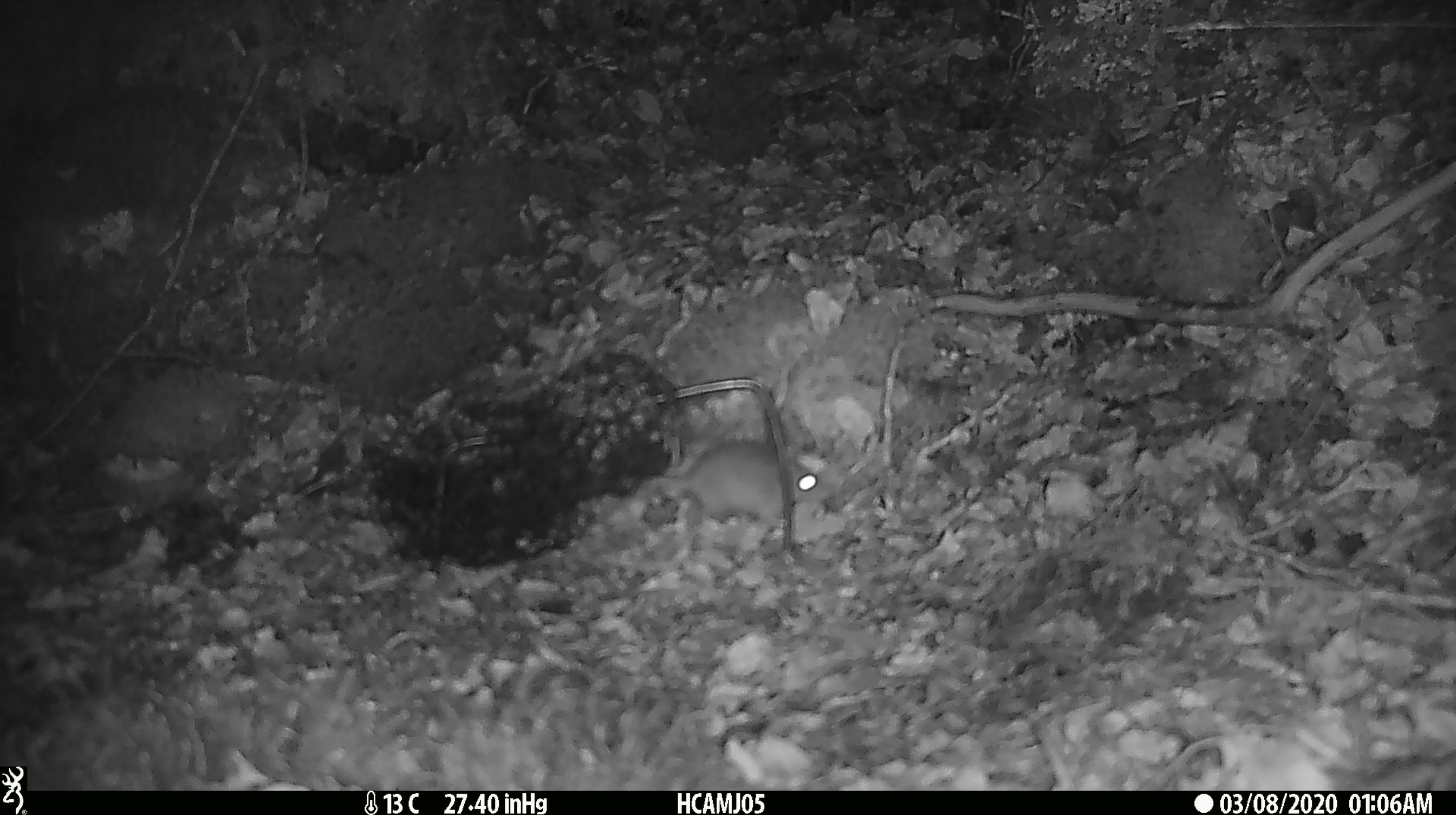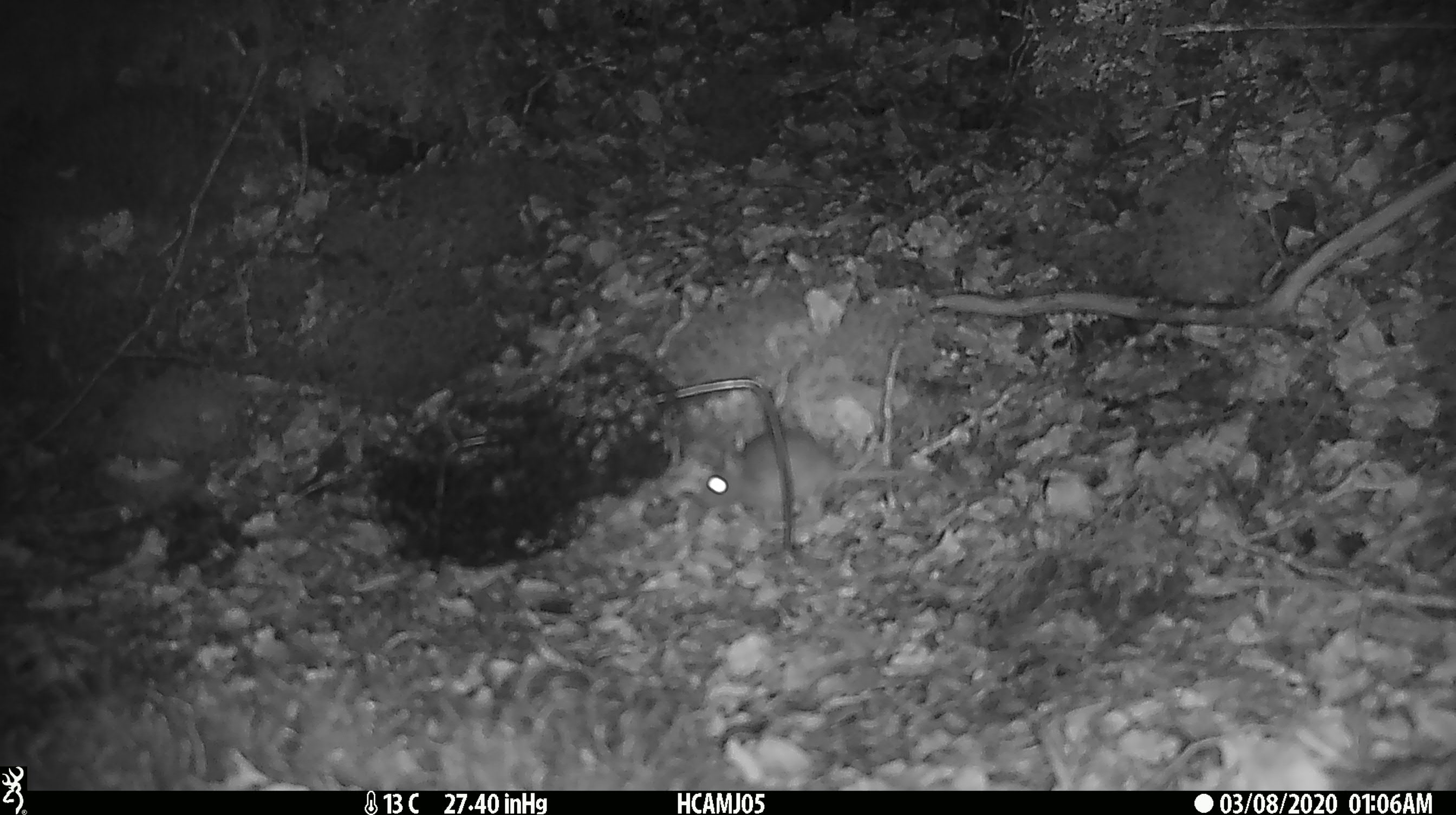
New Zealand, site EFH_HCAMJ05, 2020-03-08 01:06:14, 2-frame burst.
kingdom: Animalia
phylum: Chordata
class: Mammalia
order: Rodentia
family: Muridae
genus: Mus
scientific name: Mus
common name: mouse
Mouse (Mus).